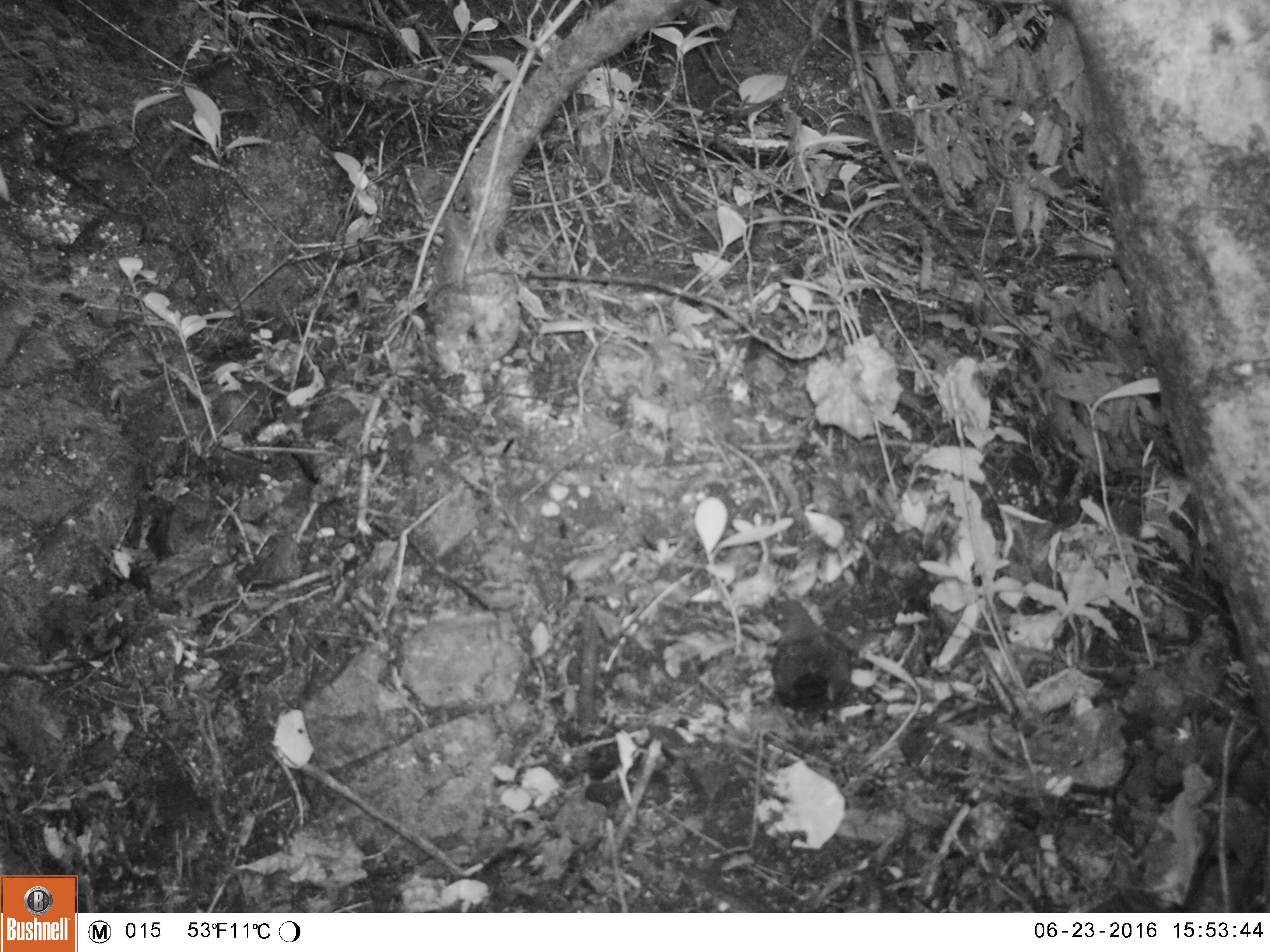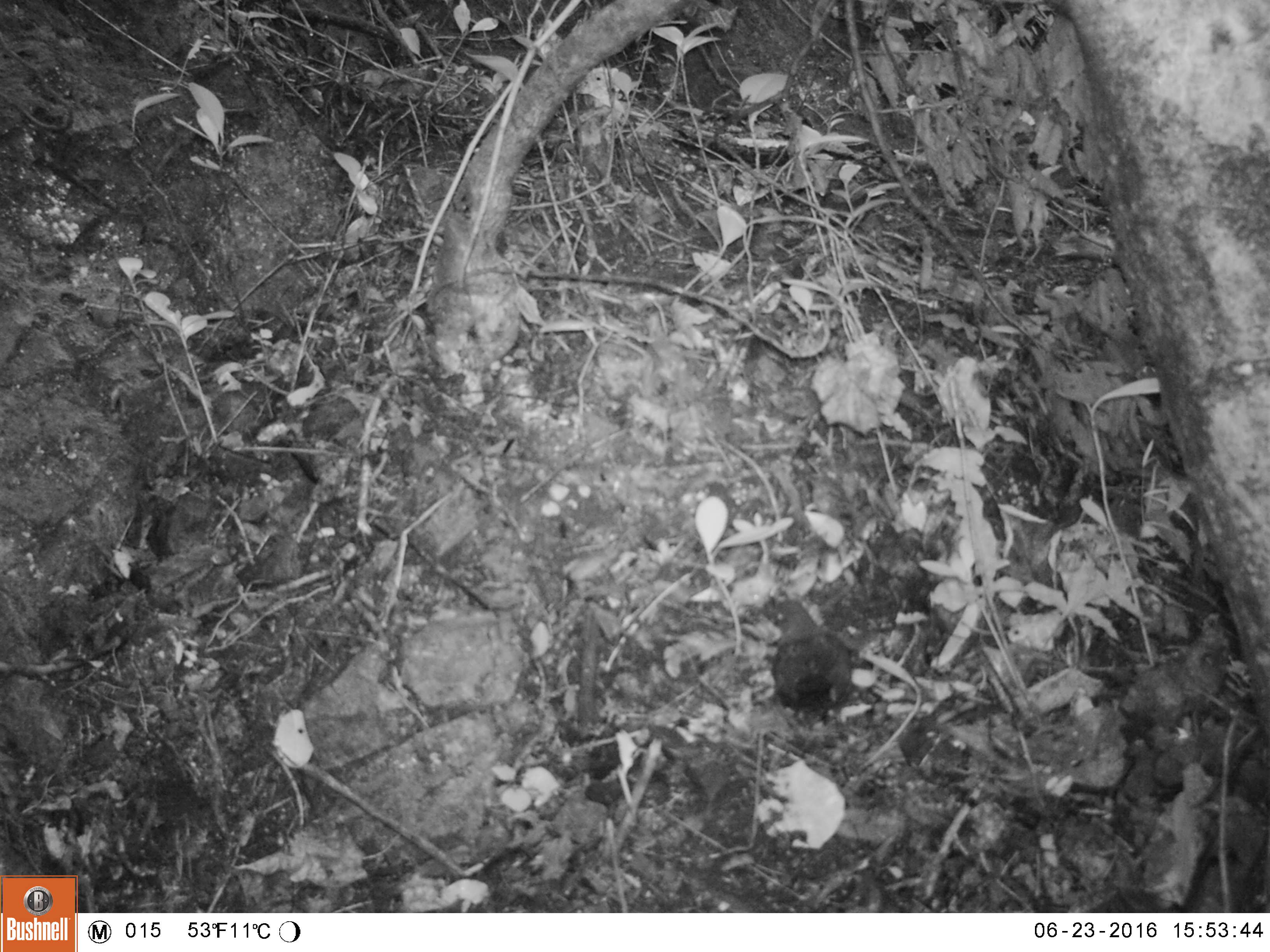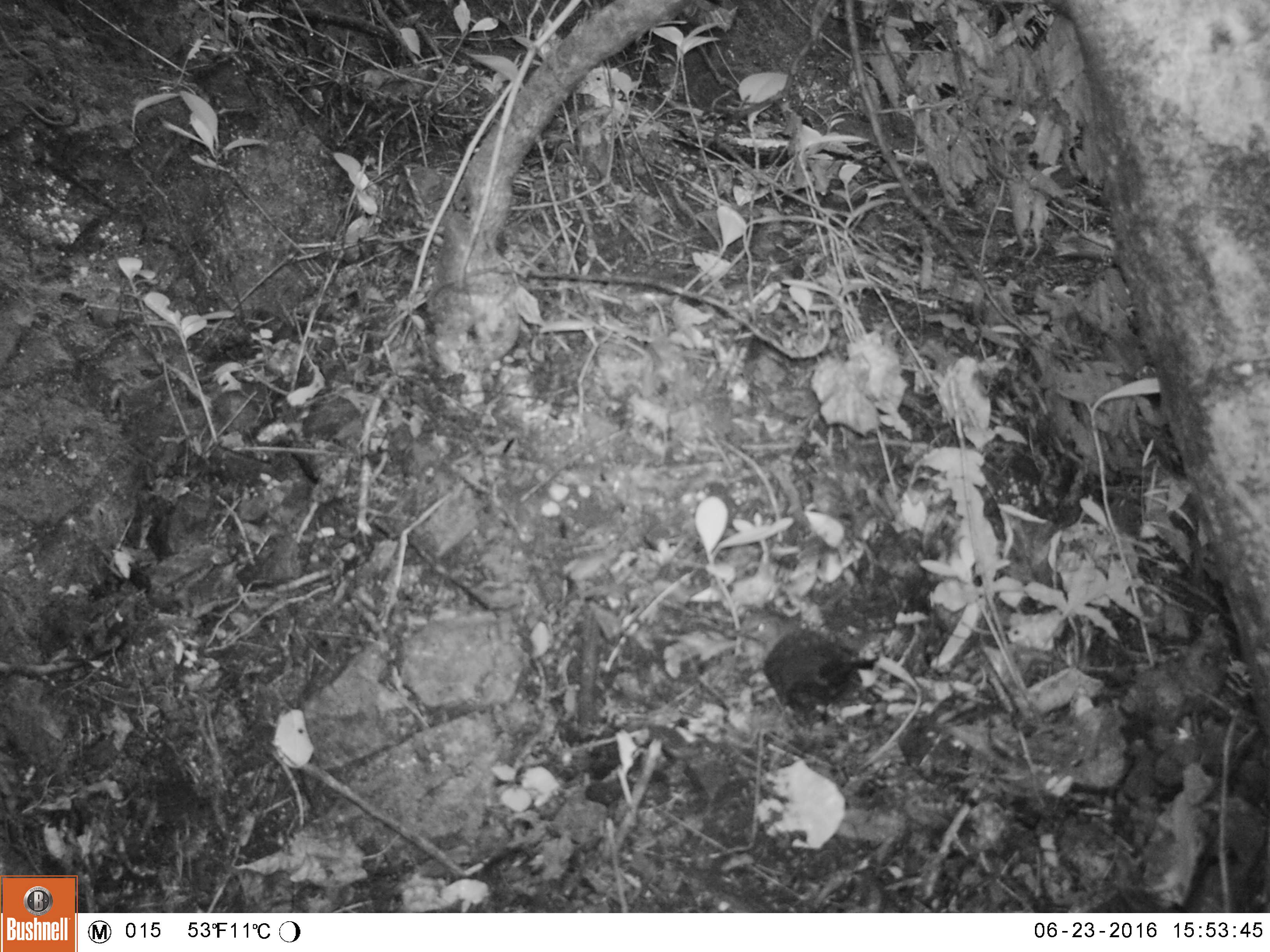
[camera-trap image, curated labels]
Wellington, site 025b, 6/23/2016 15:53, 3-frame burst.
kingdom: Animalia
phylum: Chordata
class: Aves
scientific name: Aves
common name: bird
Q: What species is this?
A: Bird (Aves).